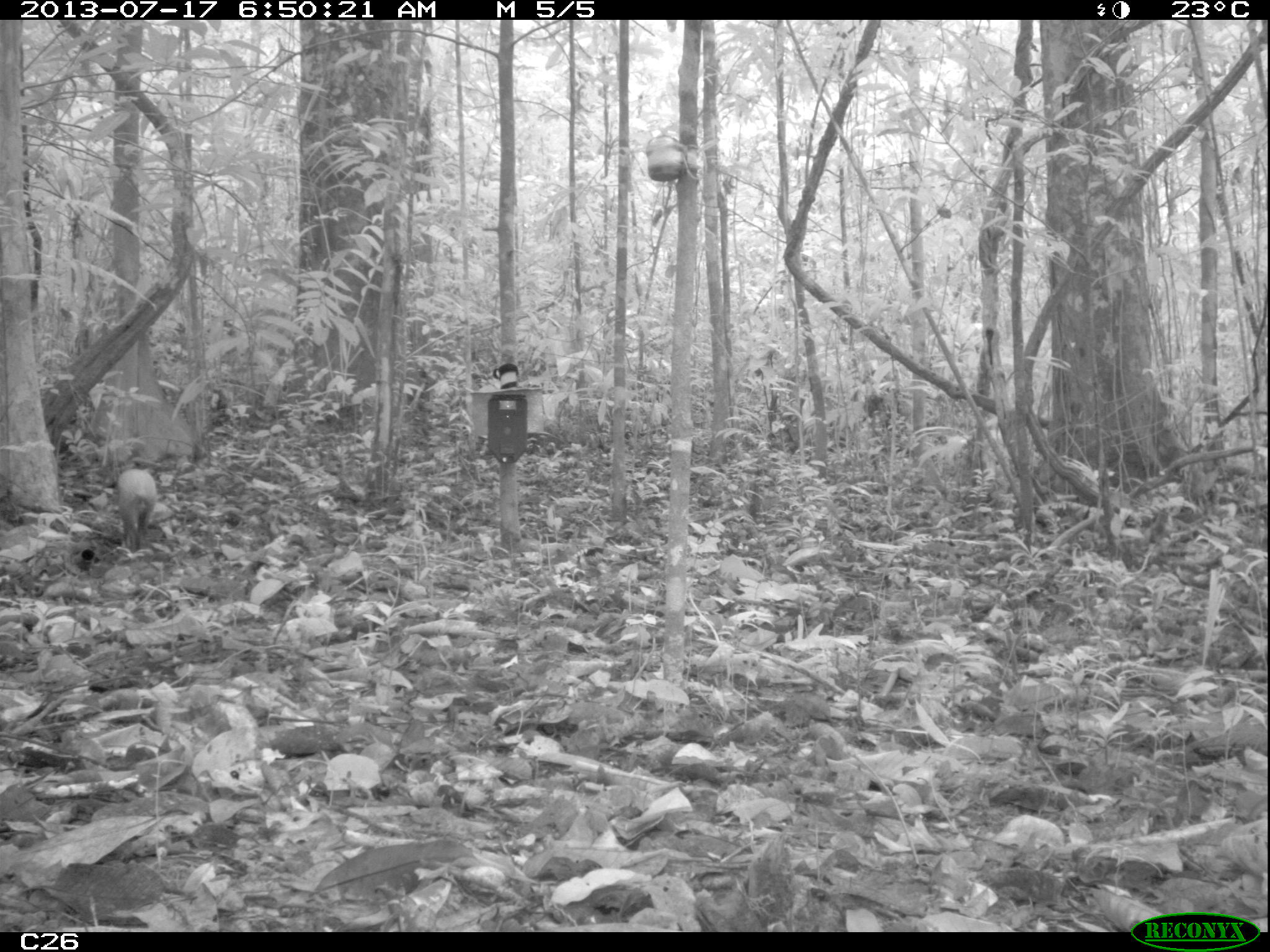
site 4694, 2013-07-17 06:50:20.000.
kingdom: Animalia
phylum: Chordata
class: Mammalia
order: Rodentia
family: Dasyproctidae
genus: Dasyprocta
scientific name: Dasyprocta leporina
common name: red-rumped agouti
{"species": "Dasyprocta leporina (red-rumped agouti)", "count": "1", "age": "adult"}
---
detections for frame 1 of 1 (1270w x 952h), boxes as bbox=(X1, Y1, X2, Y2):
dasyprocta leporina: bbox=(114, 469, 157, 558)